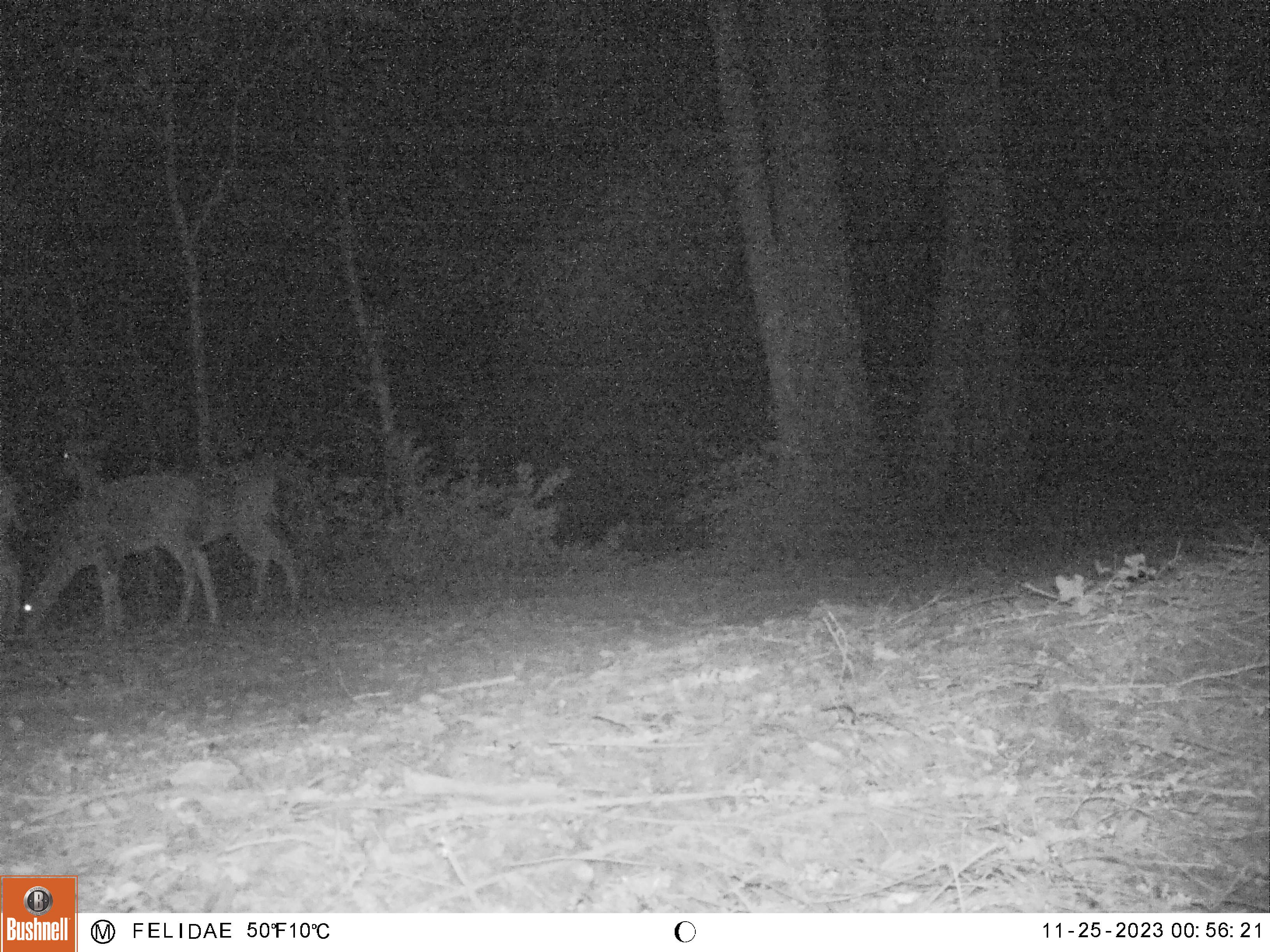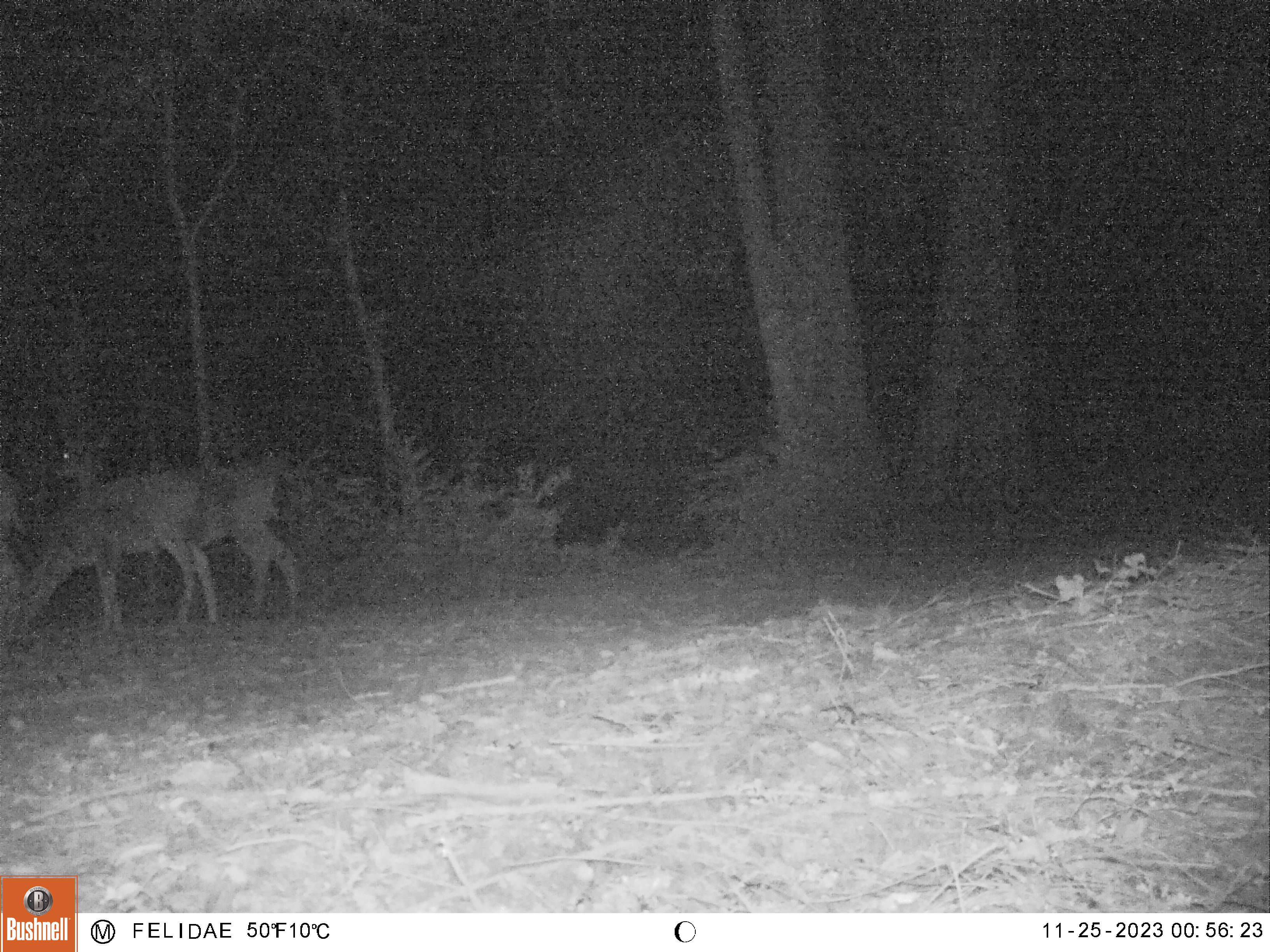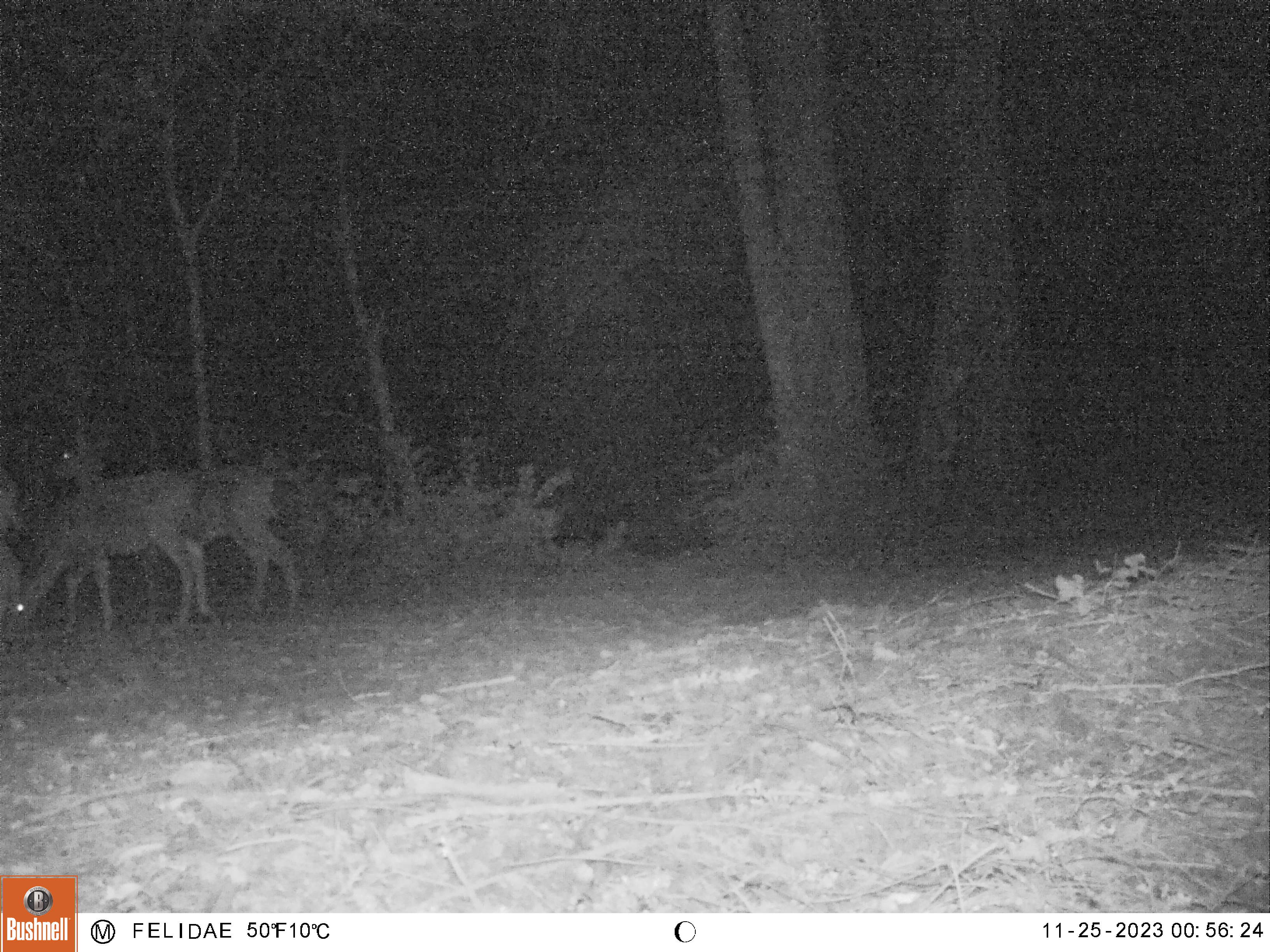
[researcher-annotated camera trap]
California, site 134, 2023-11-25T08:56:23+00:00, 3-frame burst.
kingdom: Animalia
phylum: Chordata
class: Mammalia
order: Artiodactyla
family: Cervidae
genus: Odocoileus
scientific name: Odocoileus hemionus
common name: mule deer